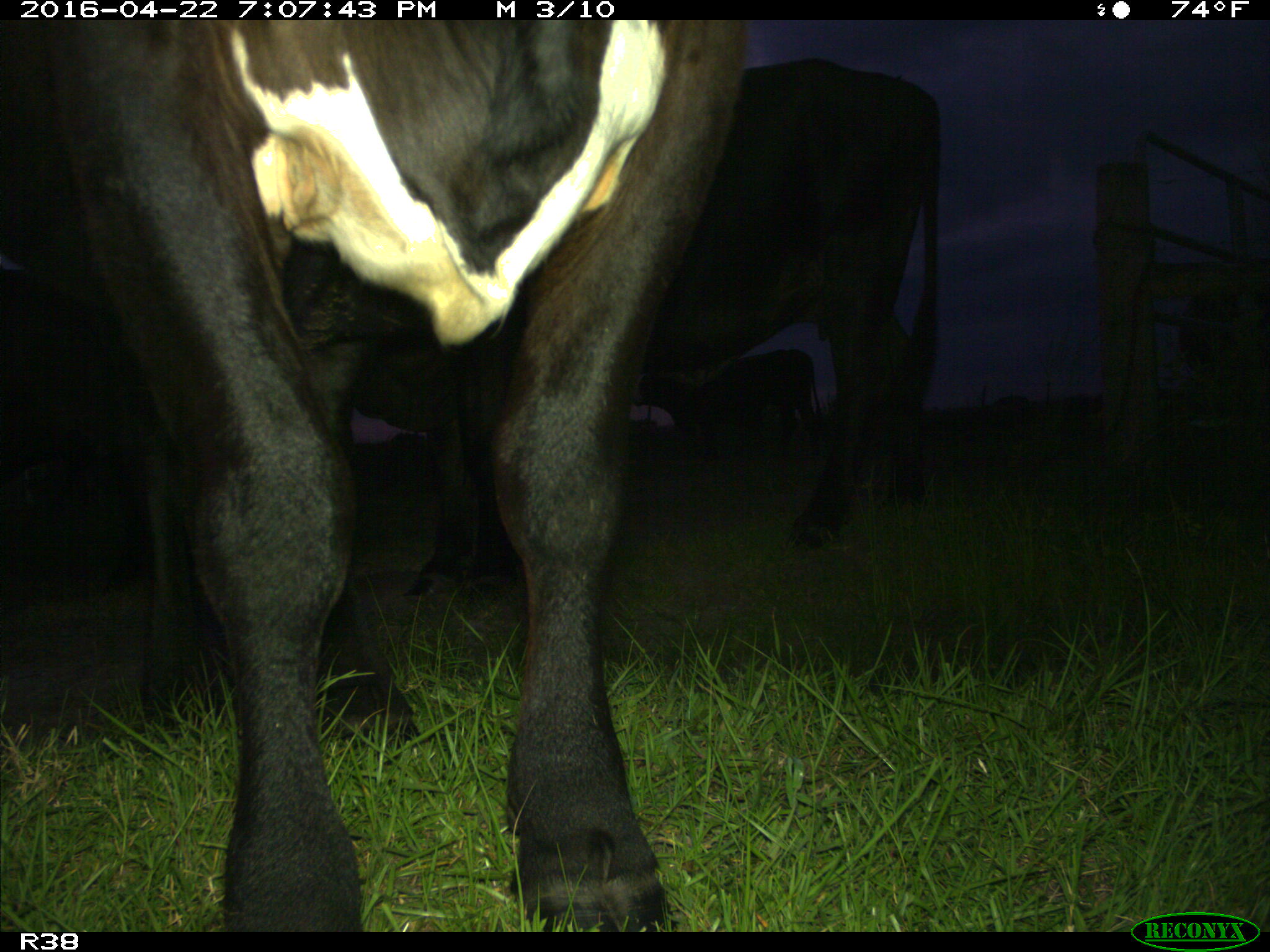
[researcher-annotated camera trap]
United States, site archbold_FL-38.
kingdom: Animalia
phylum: Chordata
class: Mammalia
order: Artiodactyla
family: Bovidae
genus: Bos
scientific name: Bos taurus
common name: domestic cow